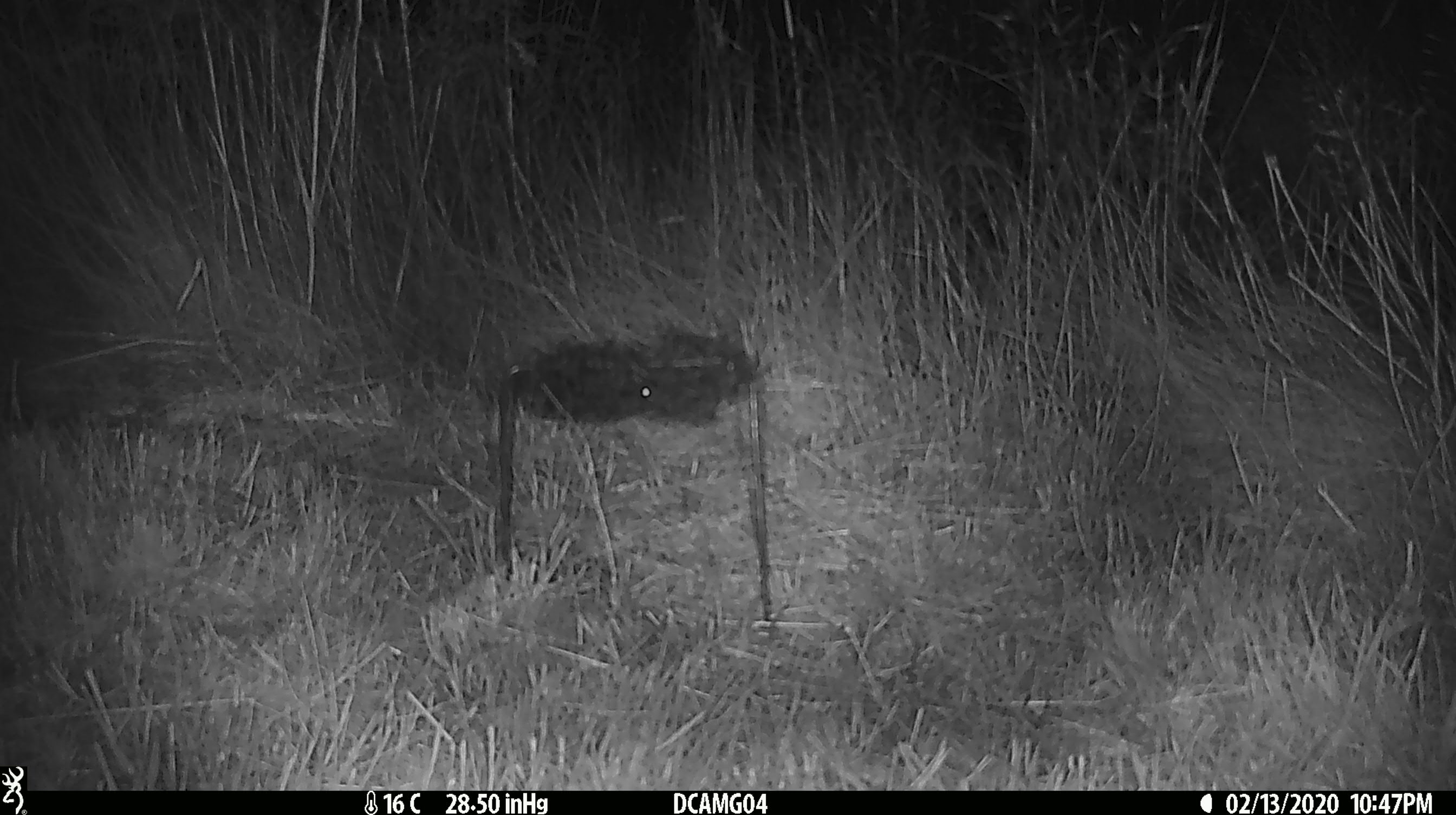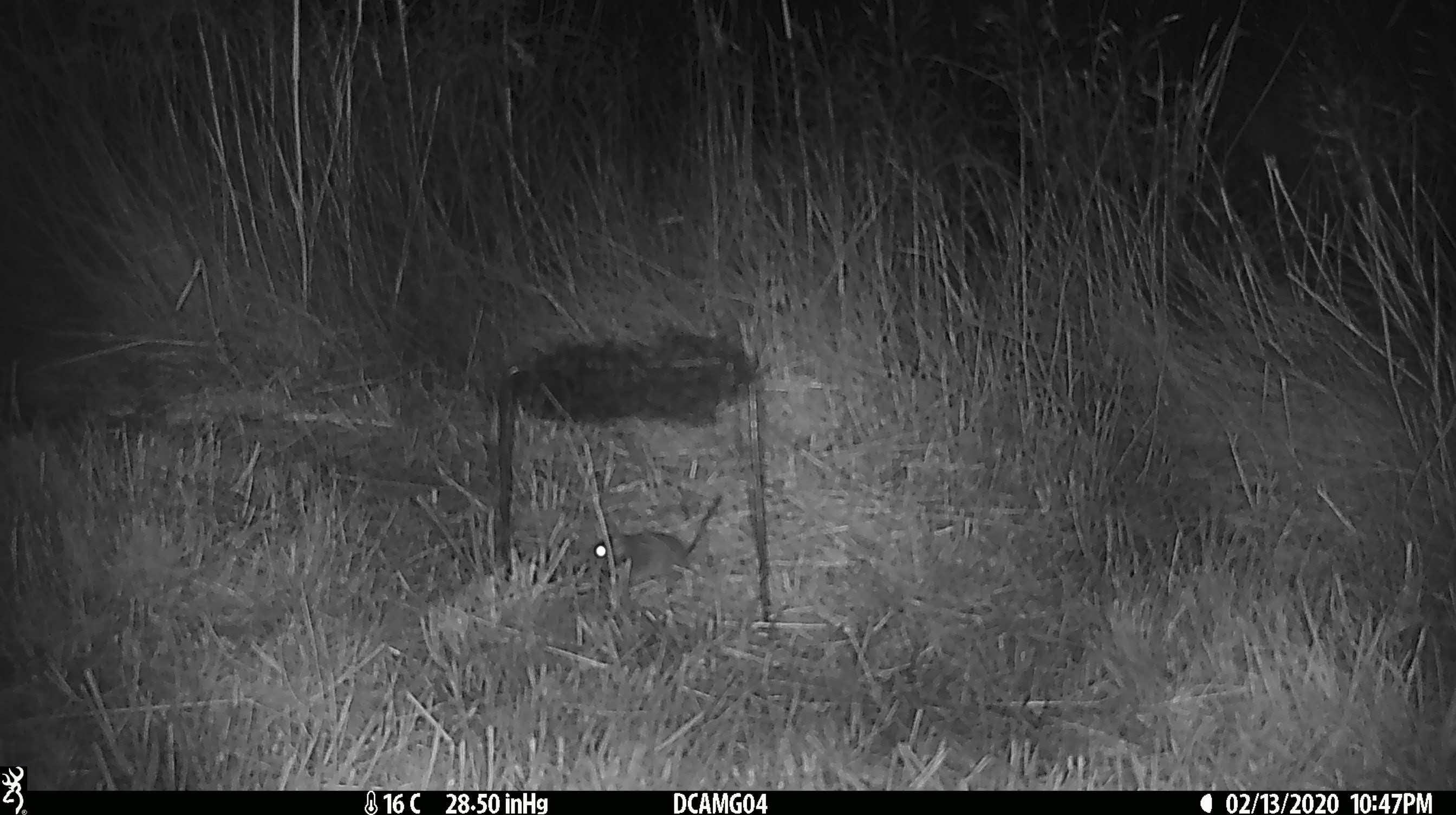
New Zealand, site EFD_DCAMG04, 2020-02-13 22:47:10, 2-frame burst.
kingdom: Animalia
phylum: Chordata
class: Mammalia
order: Rodentia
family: Muridae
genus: Mus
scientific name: Mus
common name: mouse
Mouse (Mus).